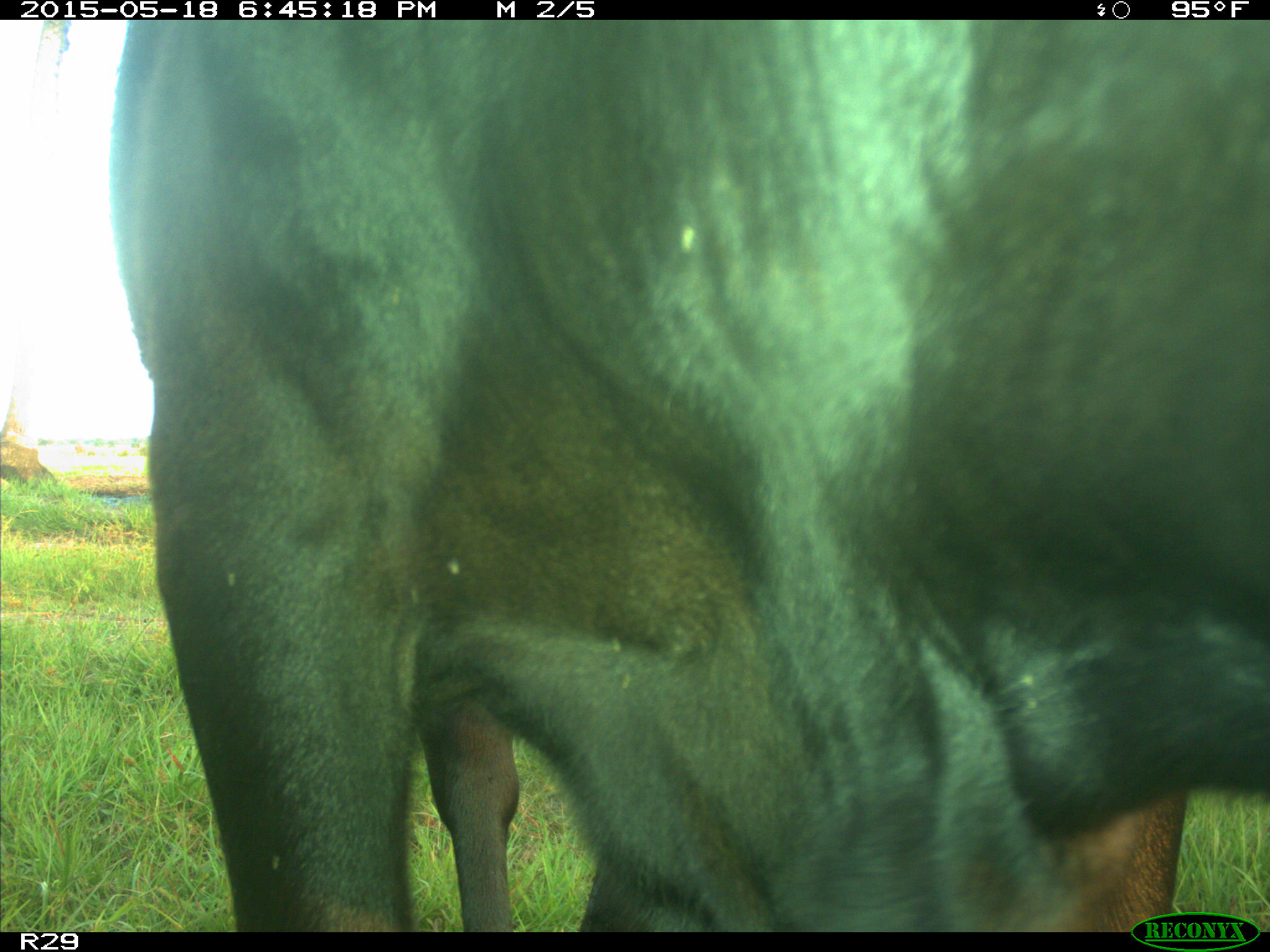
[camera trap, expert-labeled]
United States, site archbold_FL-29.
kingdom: Animalia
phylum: Chordata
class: Mammalia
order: Artiodactyla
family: Bovidae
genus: Bos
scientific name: Bos taurus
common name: domestic cow